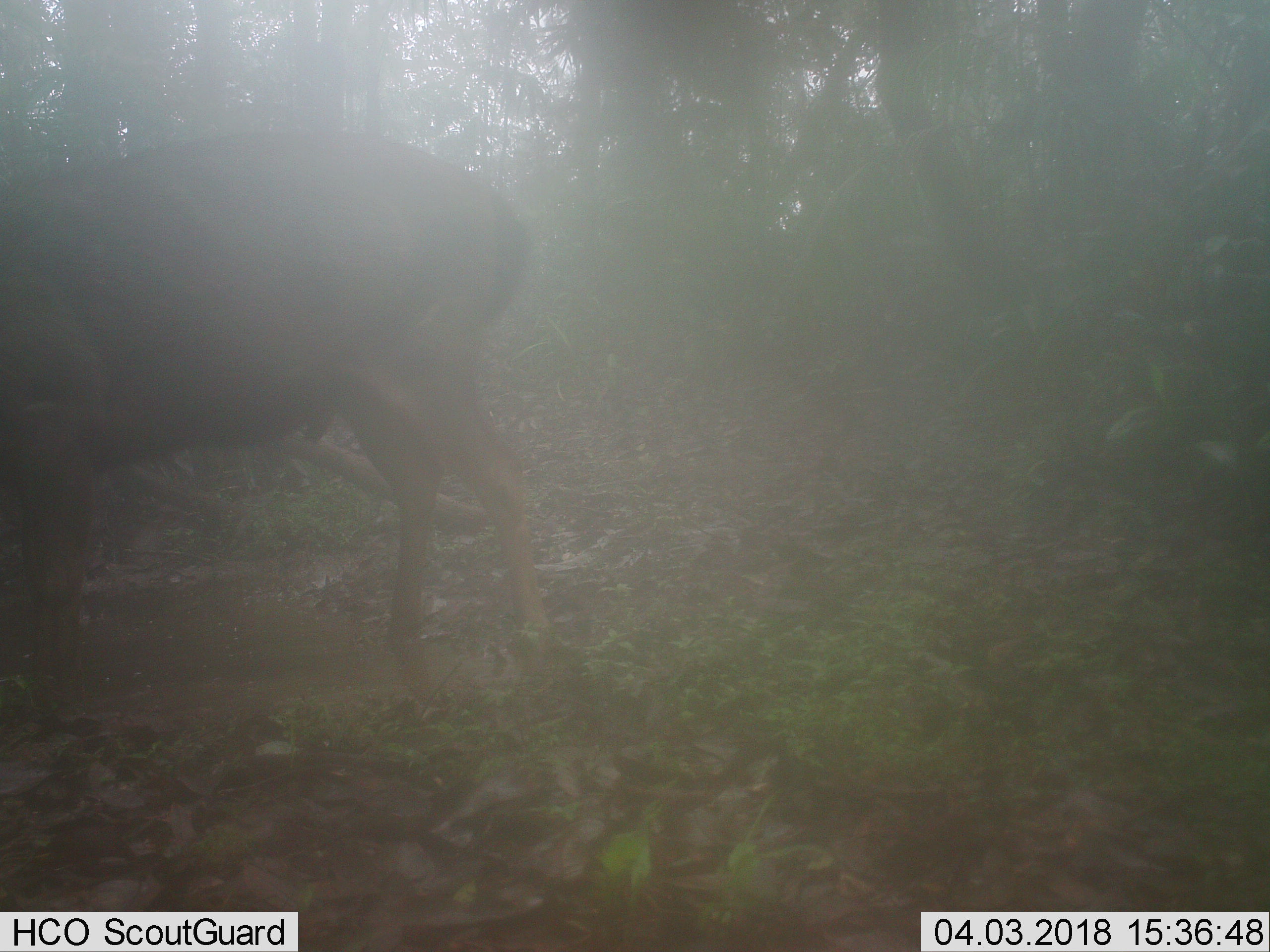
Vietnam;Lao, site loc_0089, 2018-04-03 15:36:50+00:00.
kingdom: Animalia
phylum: Chordata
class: Mammalia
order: Artiodactyla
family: Cervidae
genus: Rusa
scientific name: Rusa unicolor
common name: sambar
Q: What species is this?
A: Sambar (Rusa unicolor).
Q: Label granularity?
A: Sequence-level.